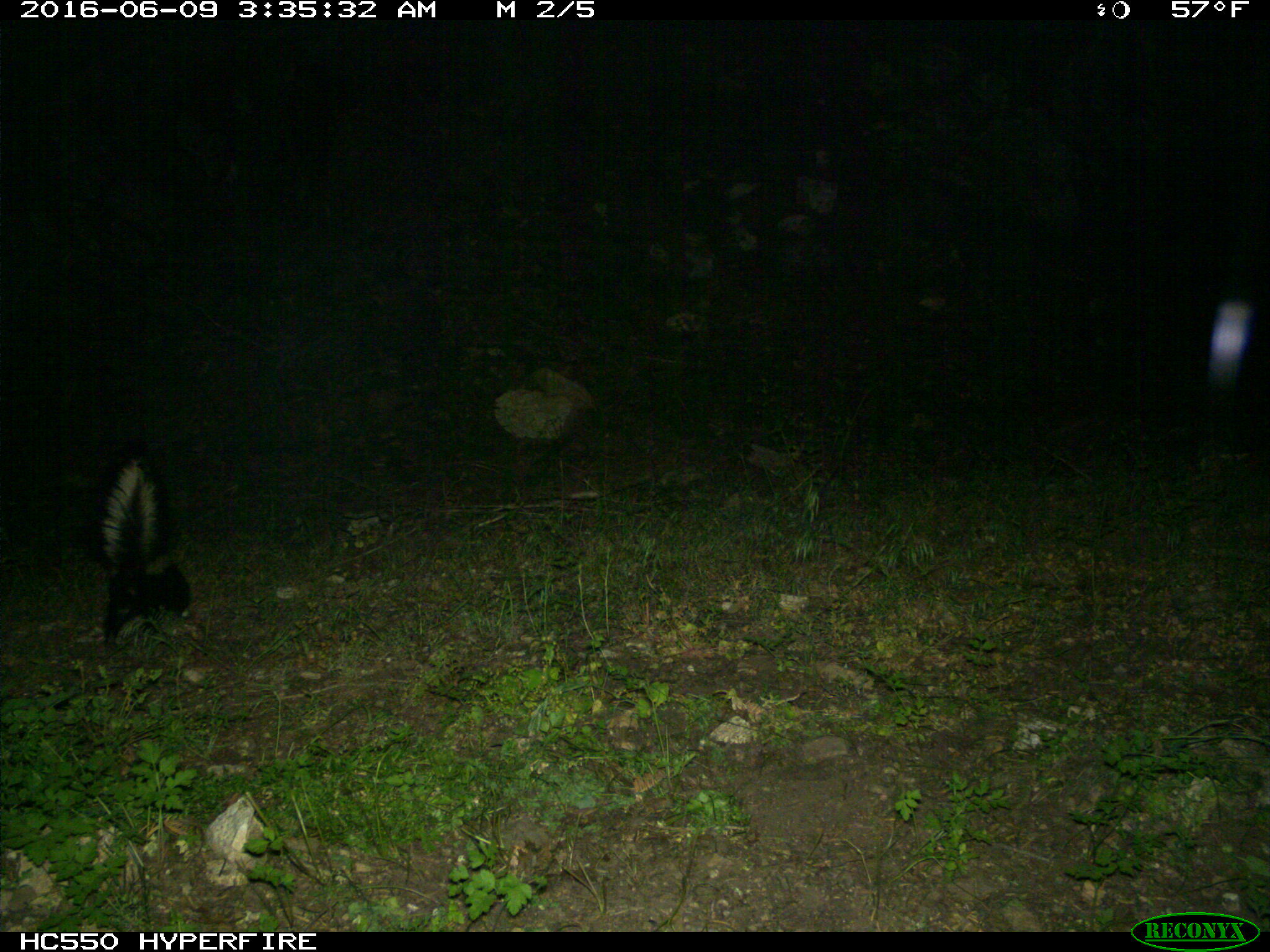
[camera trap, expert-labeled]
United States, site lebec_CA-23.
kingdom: Animalia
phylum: Chordata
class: Mammalia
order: Carnivora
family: Mephitidae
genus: Mephitis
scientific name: Mephitis mephitis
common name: striped skunk